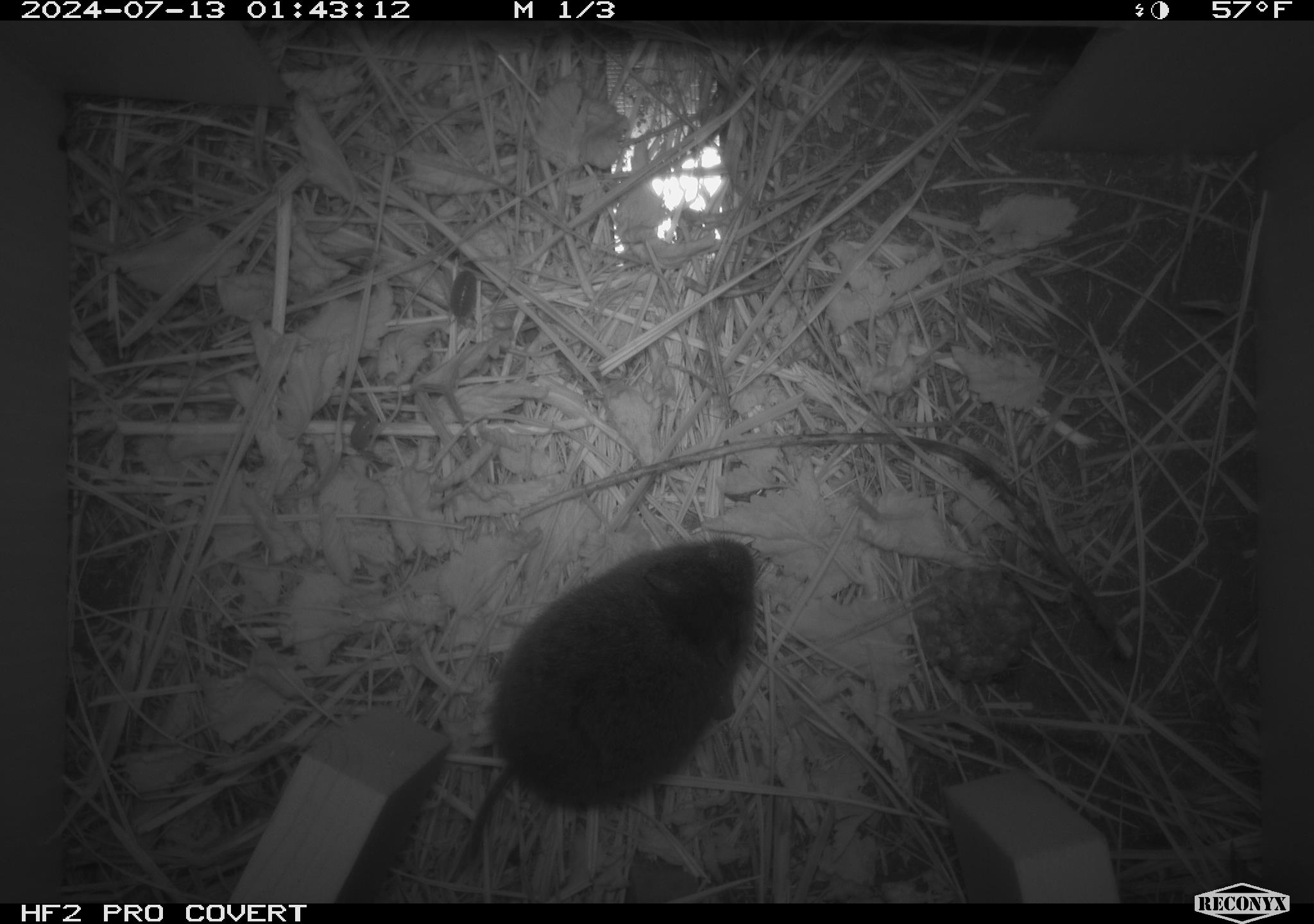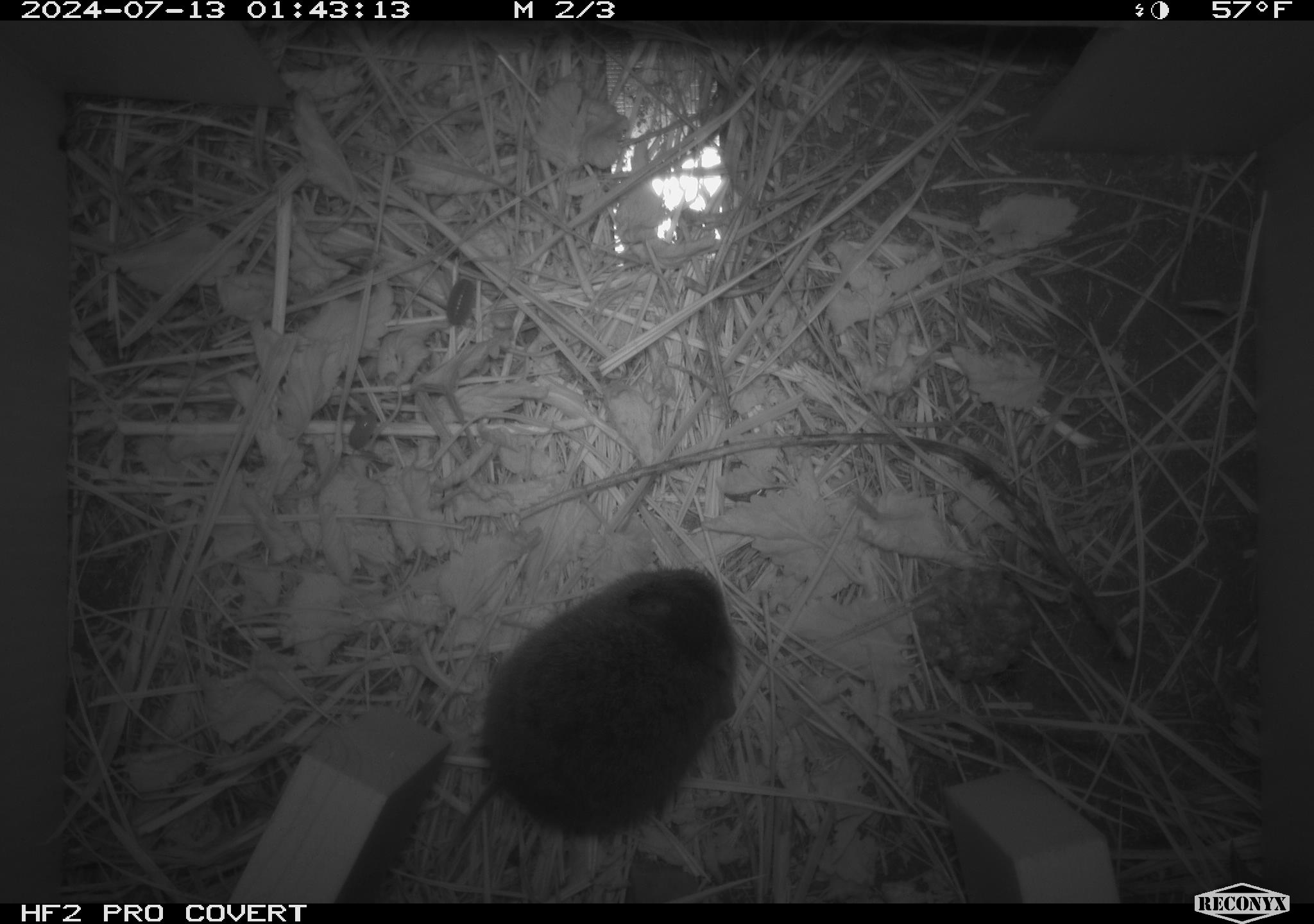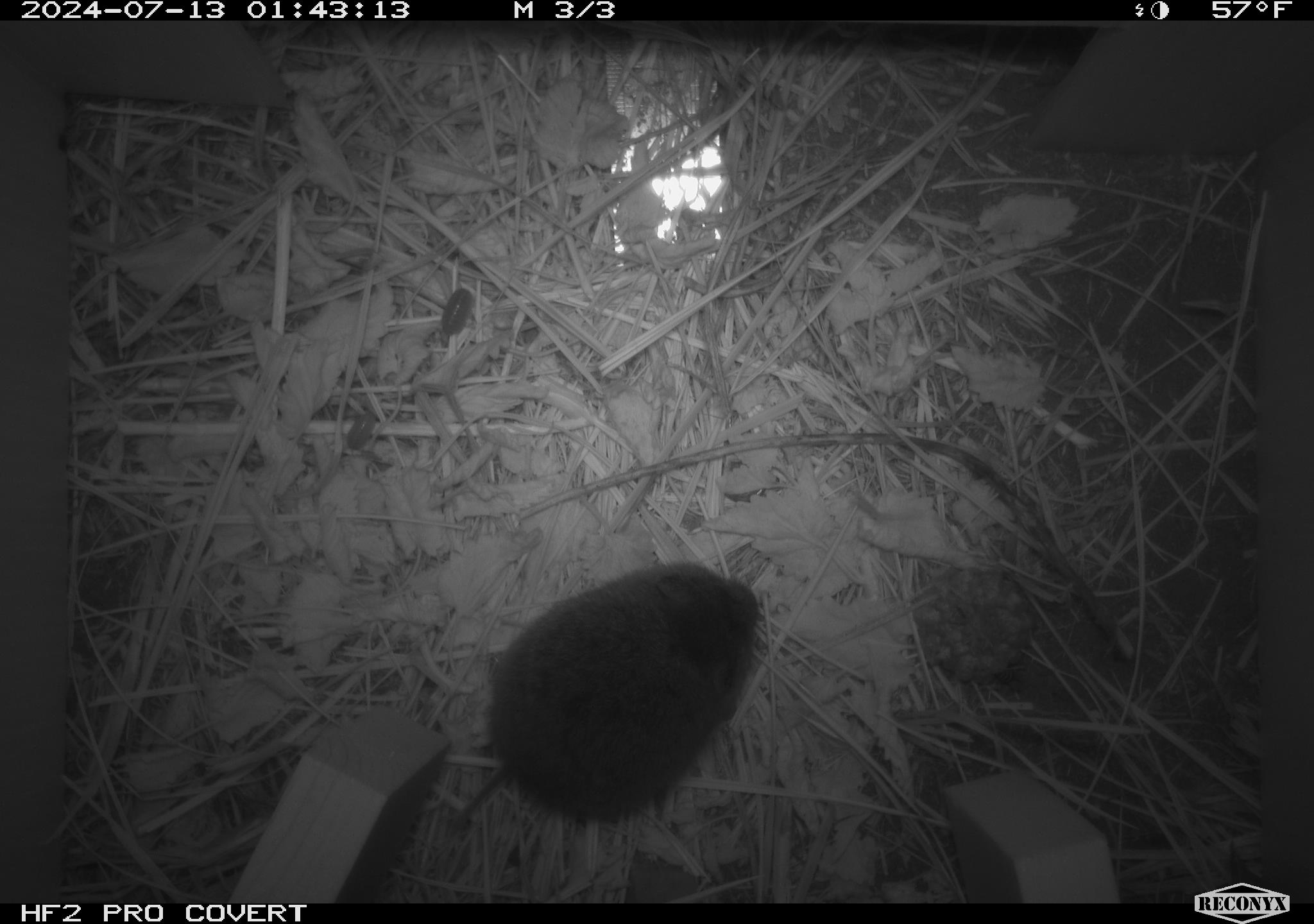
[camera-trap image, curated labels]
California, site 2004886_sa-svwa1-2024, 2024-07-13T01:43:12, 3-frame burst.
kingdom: Animalia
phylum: Chordata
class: Mammalia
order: Rodentia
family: Cricetidae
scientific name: Arvicolinae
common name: voles, lemmings, and muskrats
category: arvicolinae subfamily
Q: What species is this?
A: Arvicolinae subfamily (voles, lemmings, and muskrats) (Arvicolinae).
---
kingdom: Animalia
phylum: Arthropoda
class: Malacostraca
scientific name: Malacostraca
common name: amphipods, crabs, isopods, krill, lobsters and shrimps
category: malacostracan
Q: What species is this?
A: Malacostracan (amphipods, crabs, isopods, krill, lobsters and shrimps) (Malacostraca).